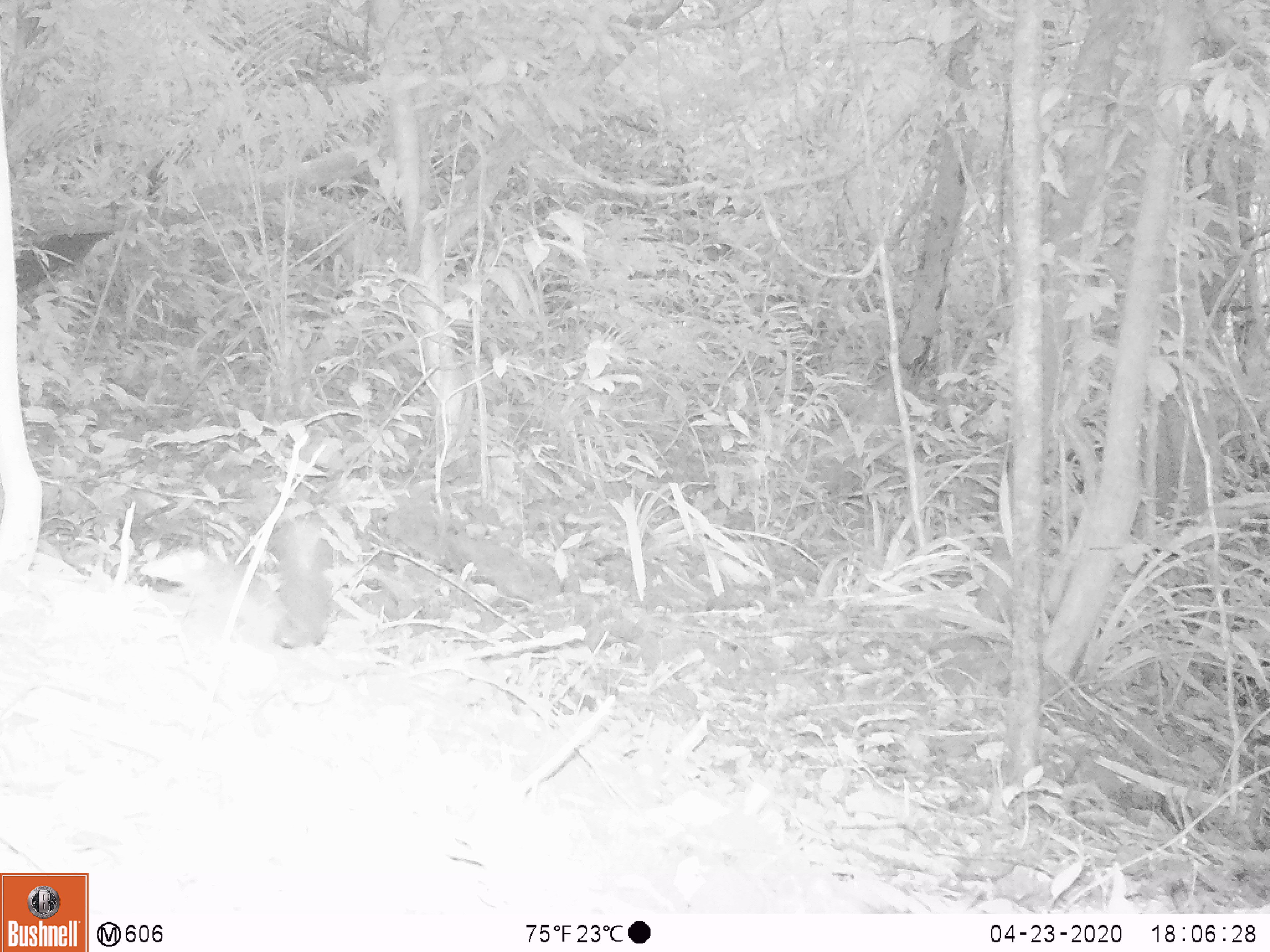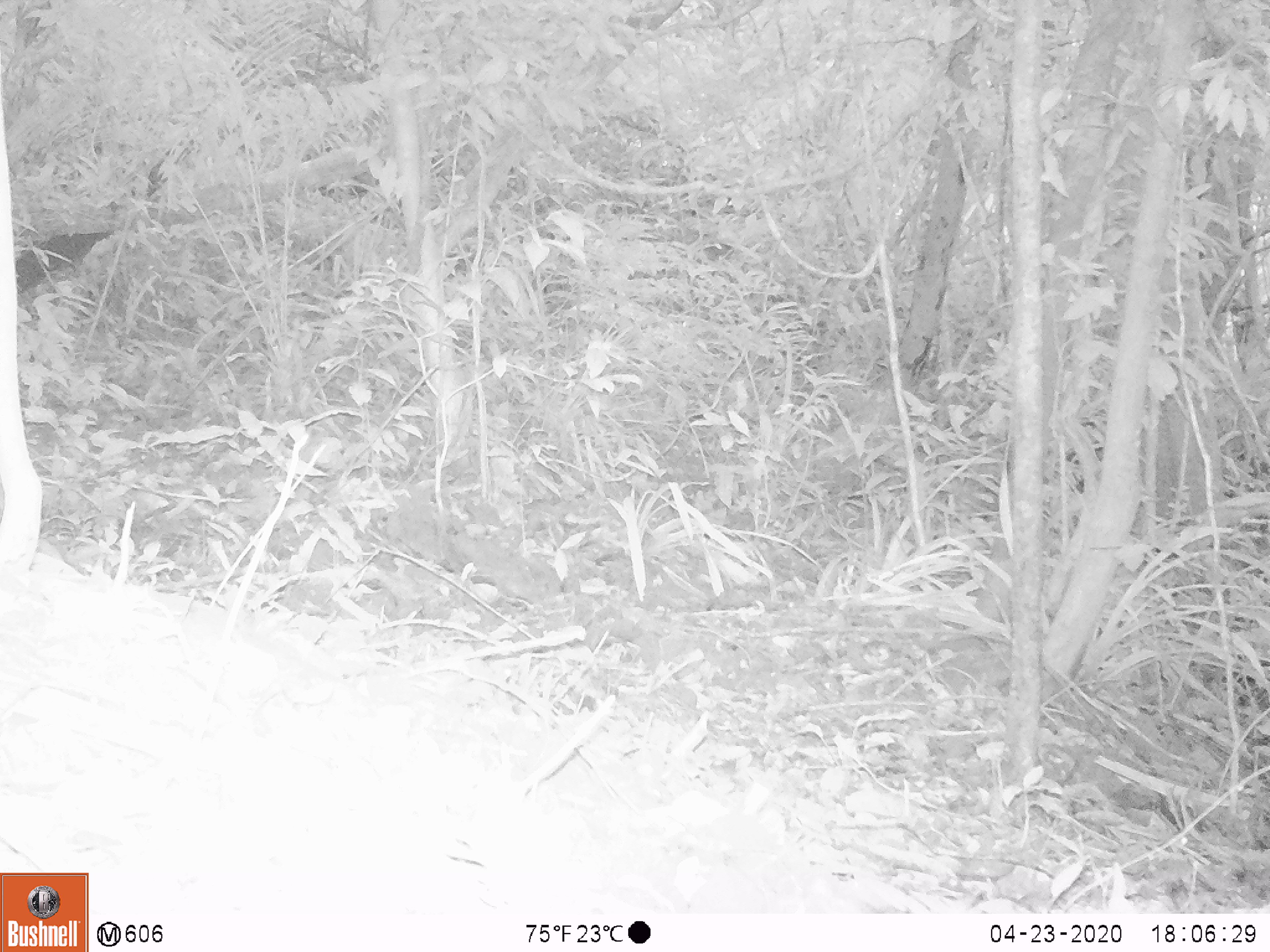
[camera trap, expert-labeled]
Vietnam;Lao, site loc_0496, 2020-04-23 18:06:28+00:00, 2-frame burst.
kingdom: Animalia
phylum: Chordata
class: Mammalia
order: Rodentia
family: Sciuridae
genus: Sciurus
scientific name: Sciurus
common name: squirrel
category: unidentified squirrel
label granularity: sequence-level